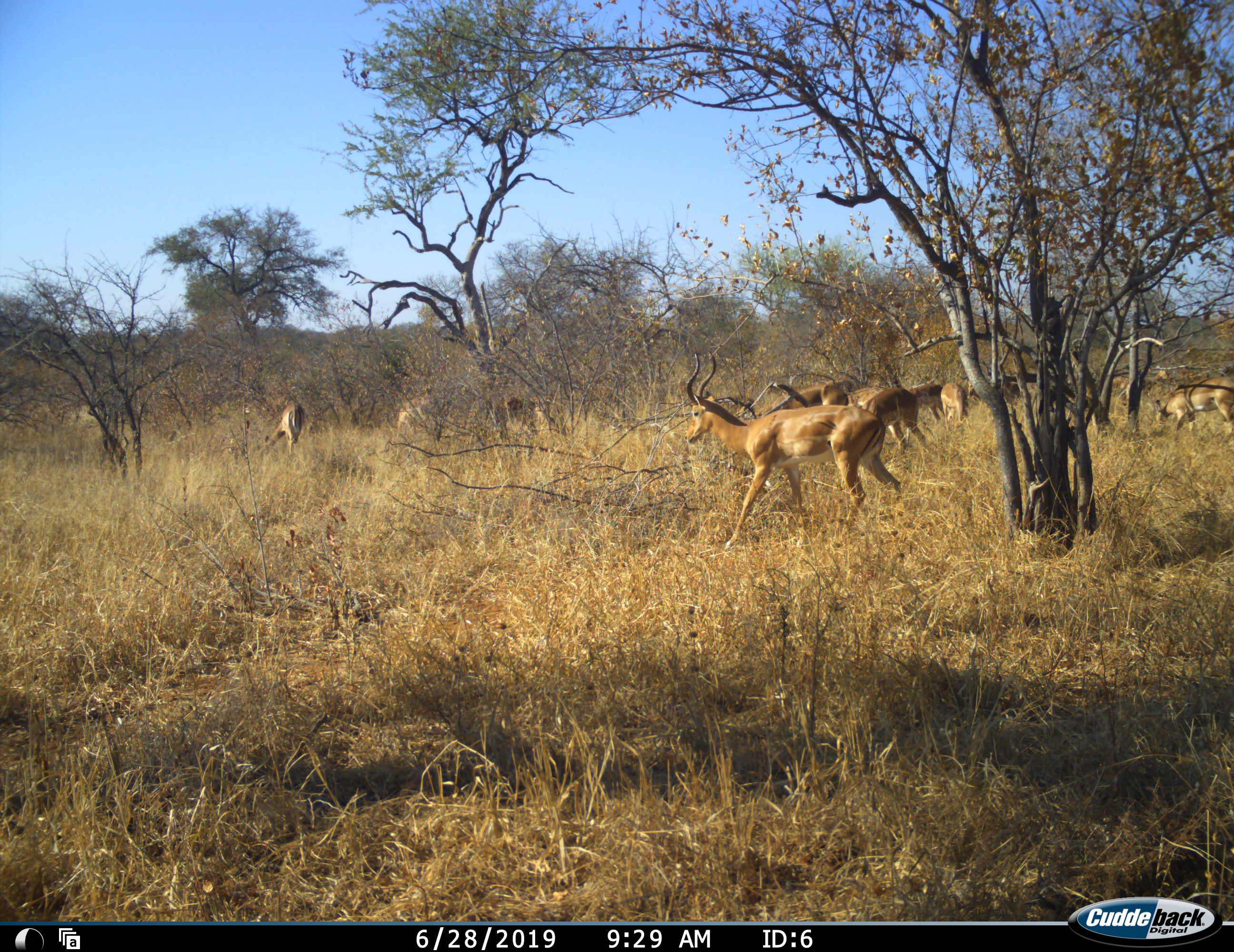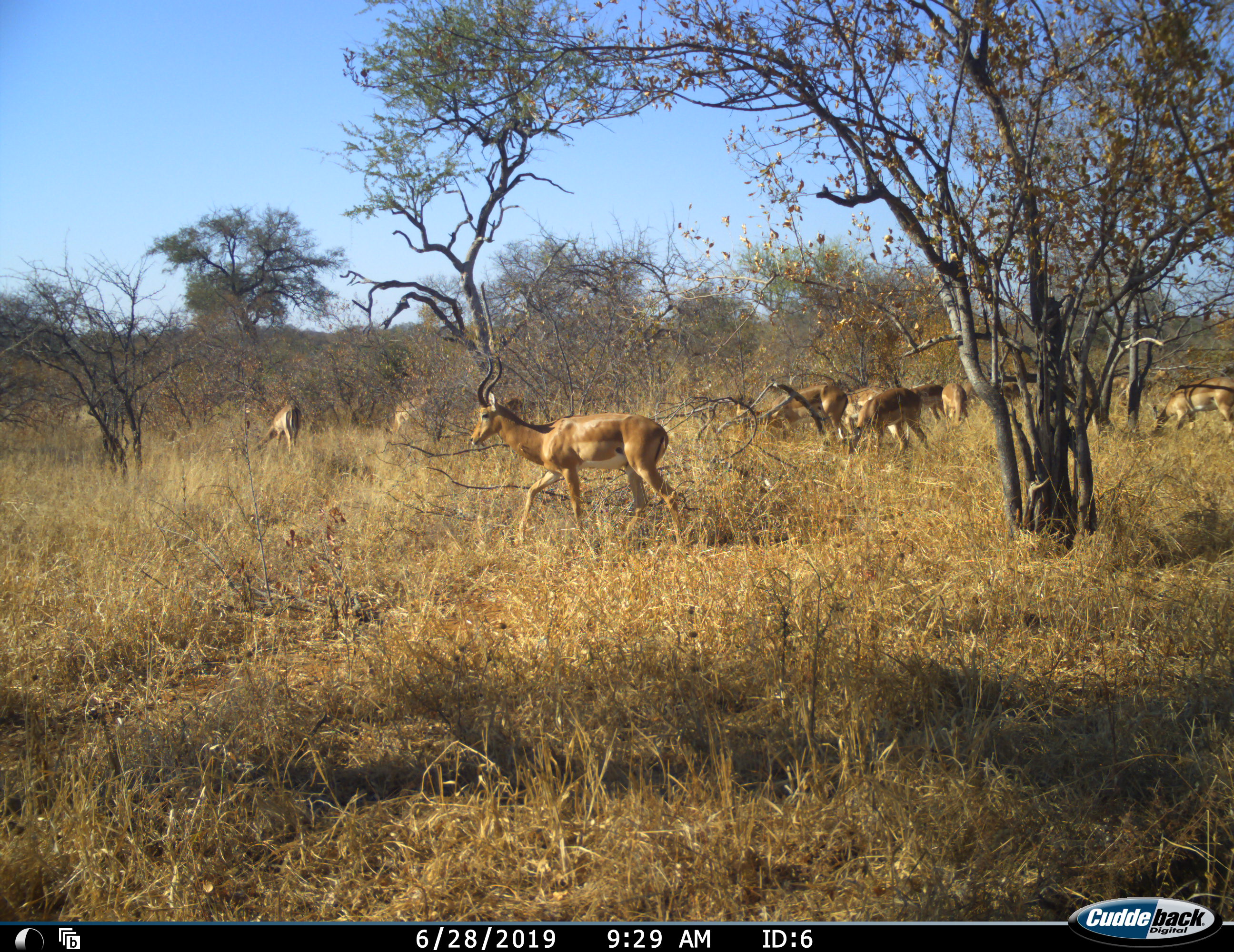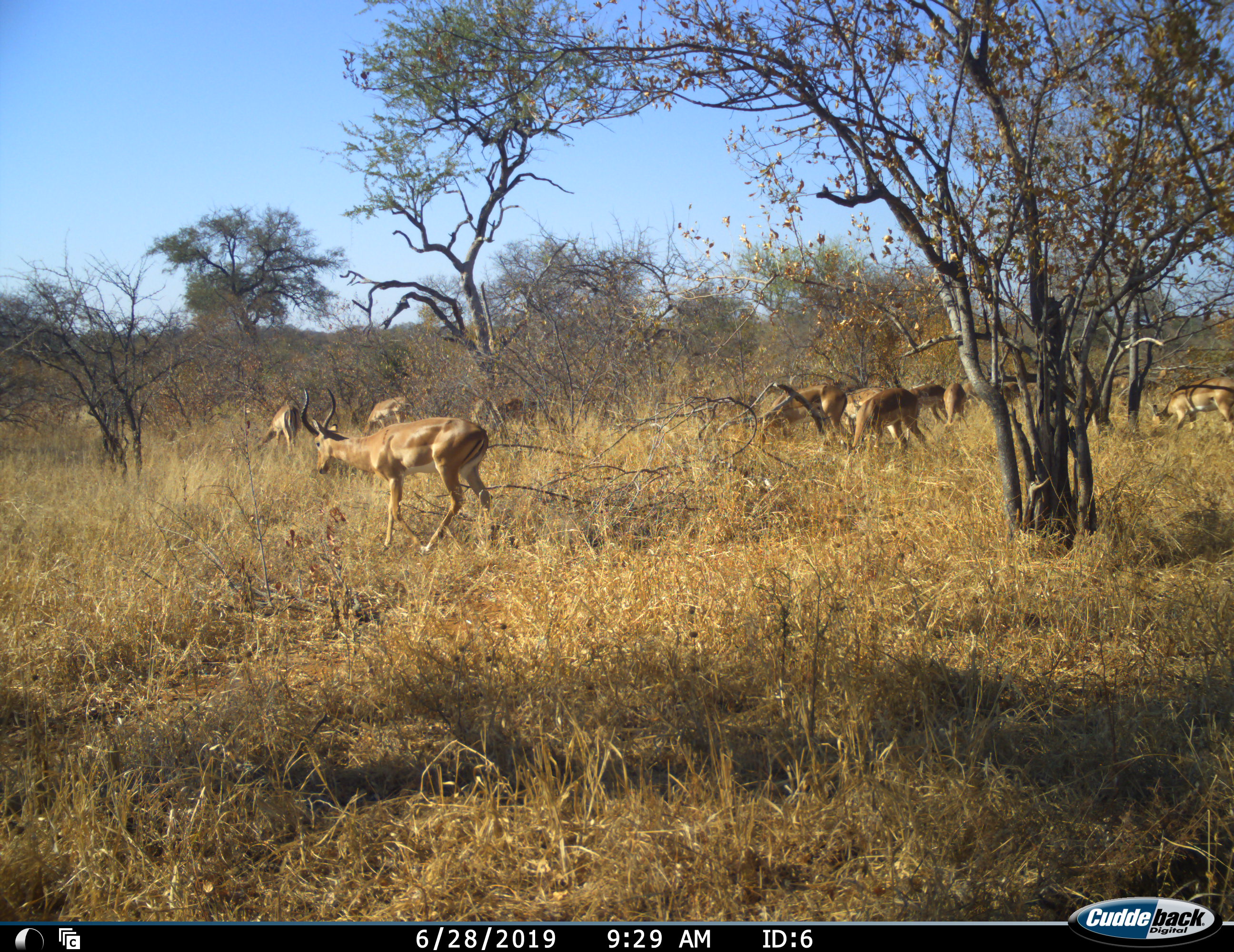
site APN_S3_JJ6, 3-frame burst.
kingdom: Animalia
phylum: Chordata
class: Mammalia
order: Artiodactyla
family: Bovidae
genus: Aepyceros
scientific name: Aepyceros melampus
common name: impala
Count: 11-50.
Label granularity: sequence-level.